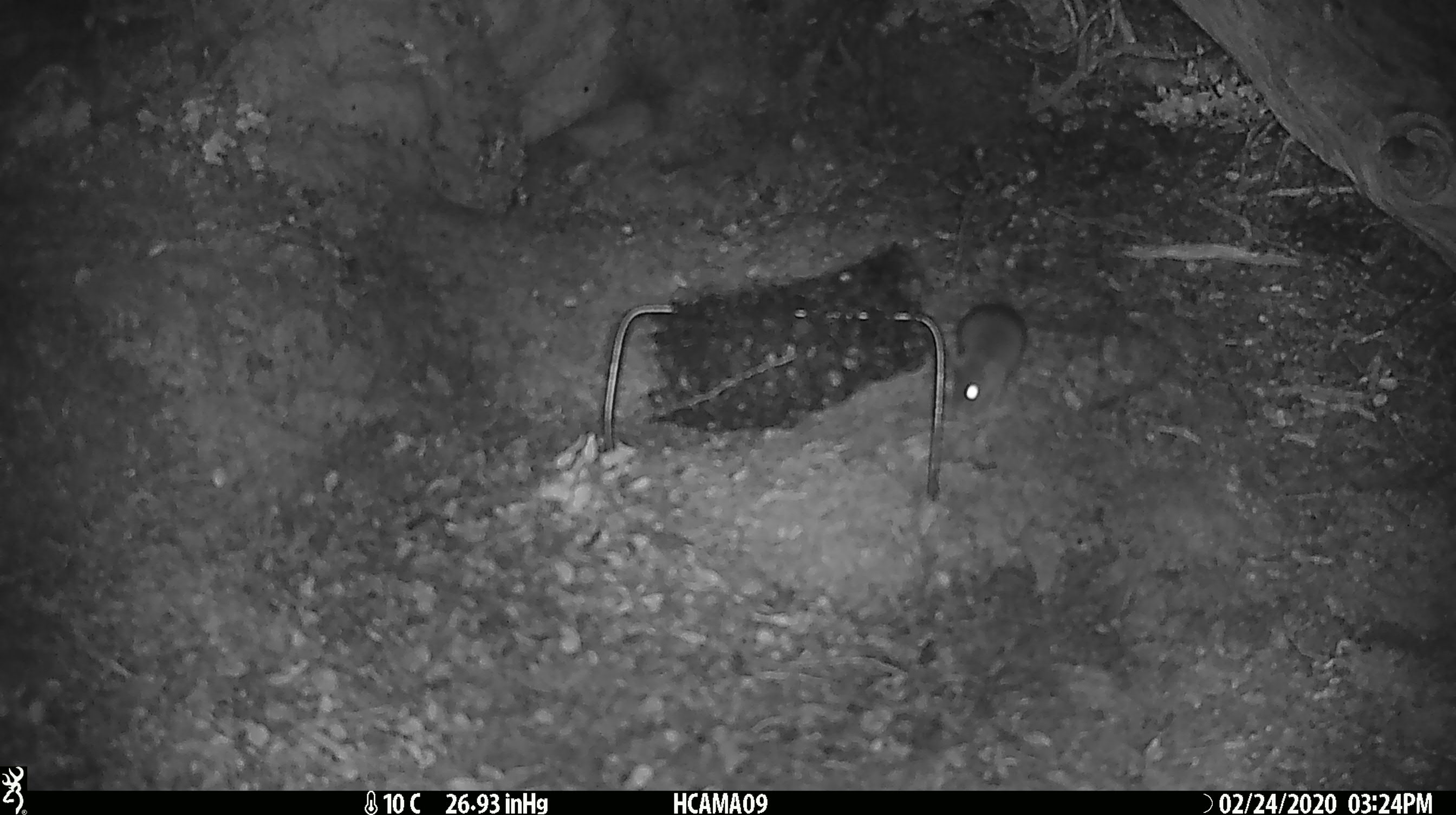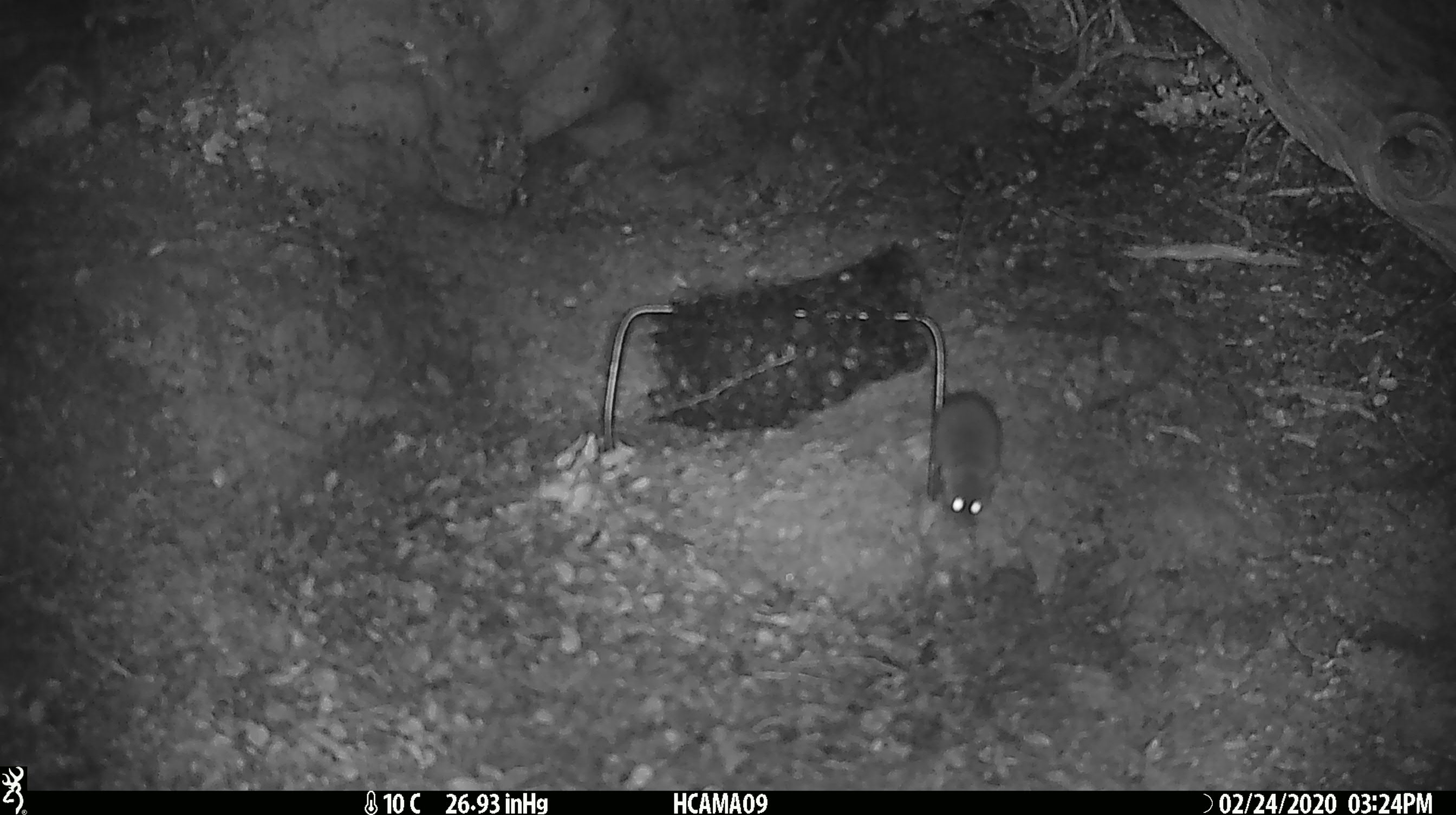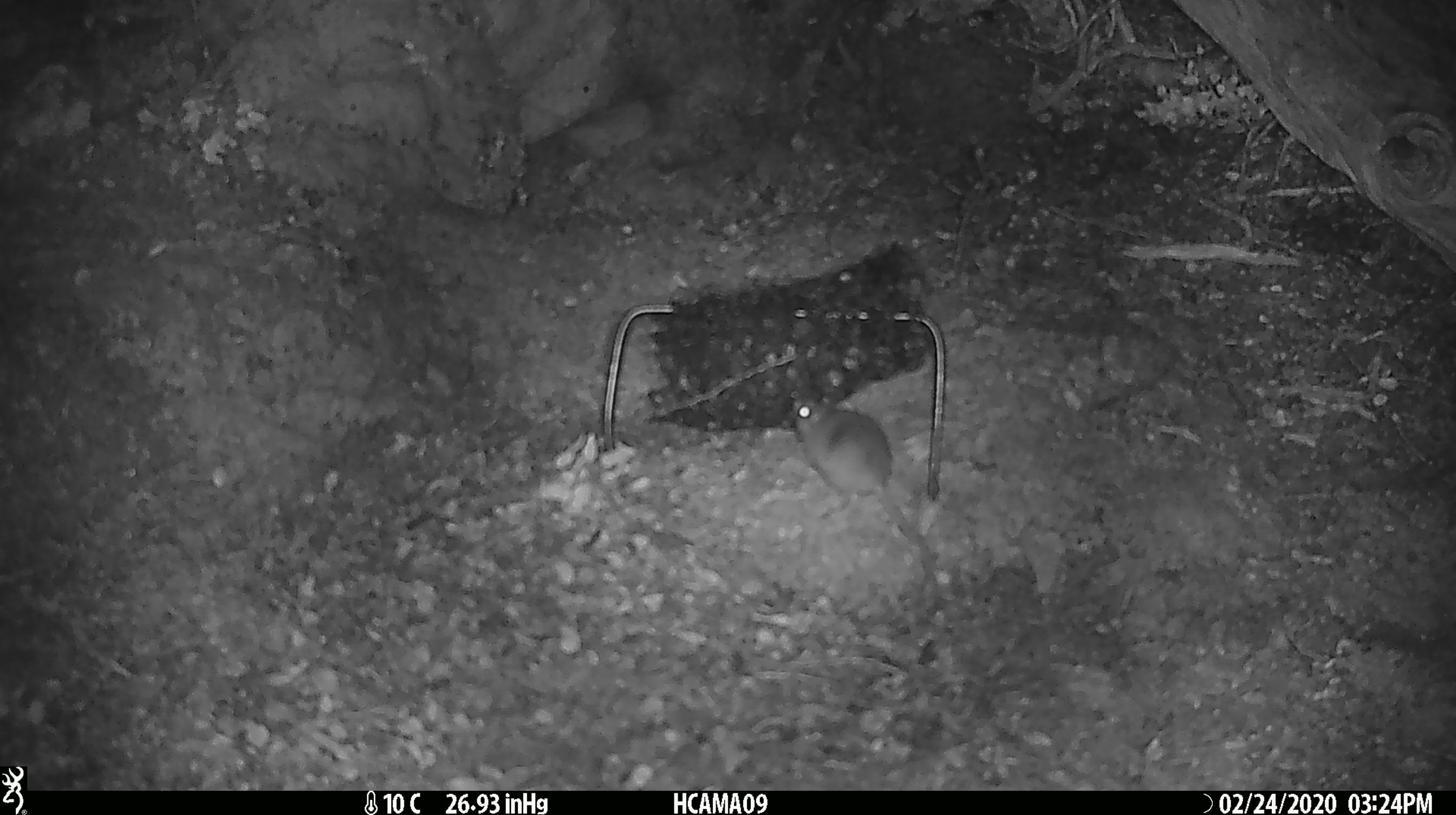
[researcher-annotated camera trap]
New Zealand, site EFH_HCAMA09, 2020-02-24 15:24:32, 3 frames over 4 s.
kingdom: Animalia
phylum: Chordata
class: Mammalia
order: Rodentia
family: Muridae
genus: Mus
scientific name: Mus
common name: mouse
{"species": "mouse (Mus)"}